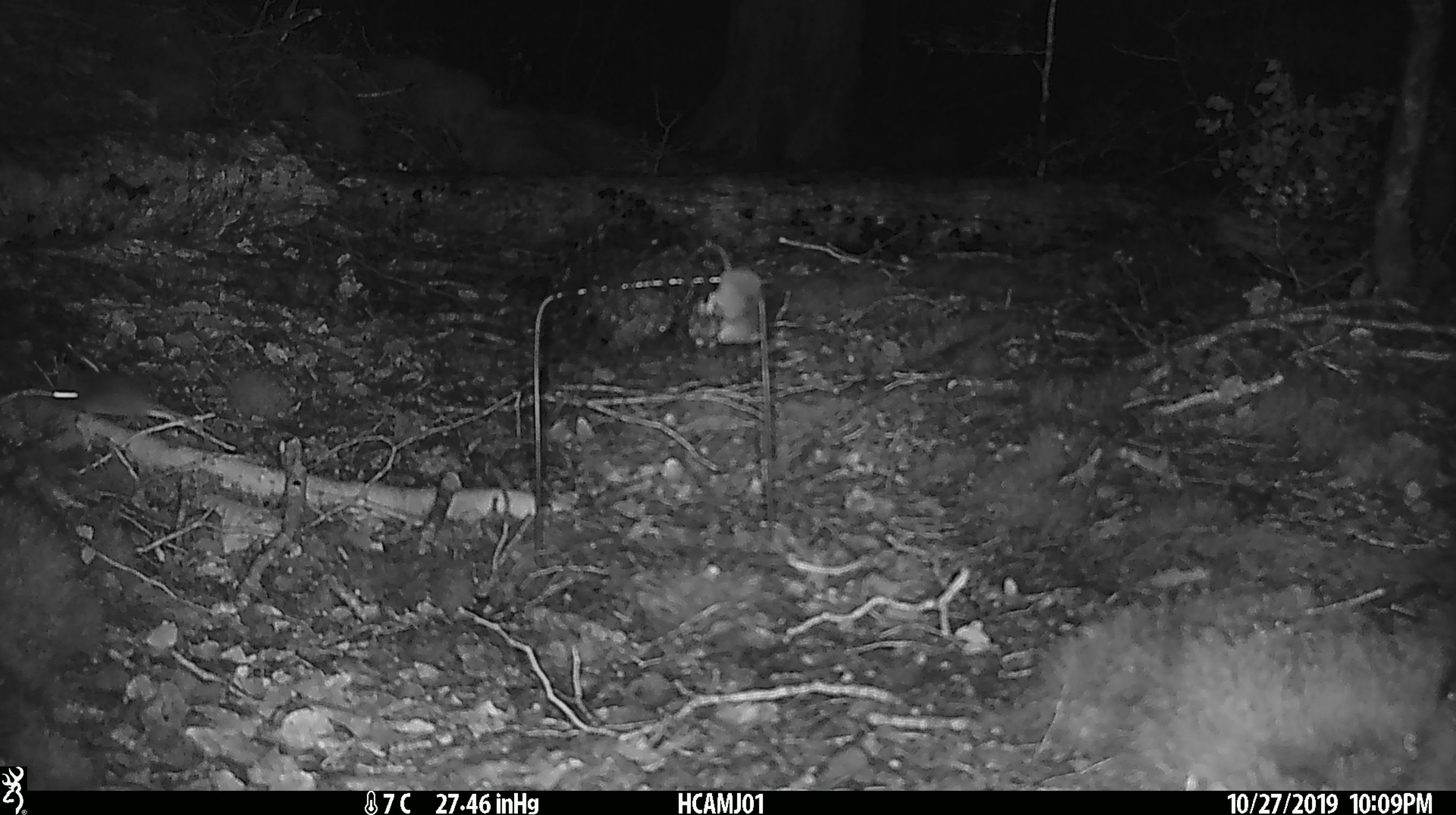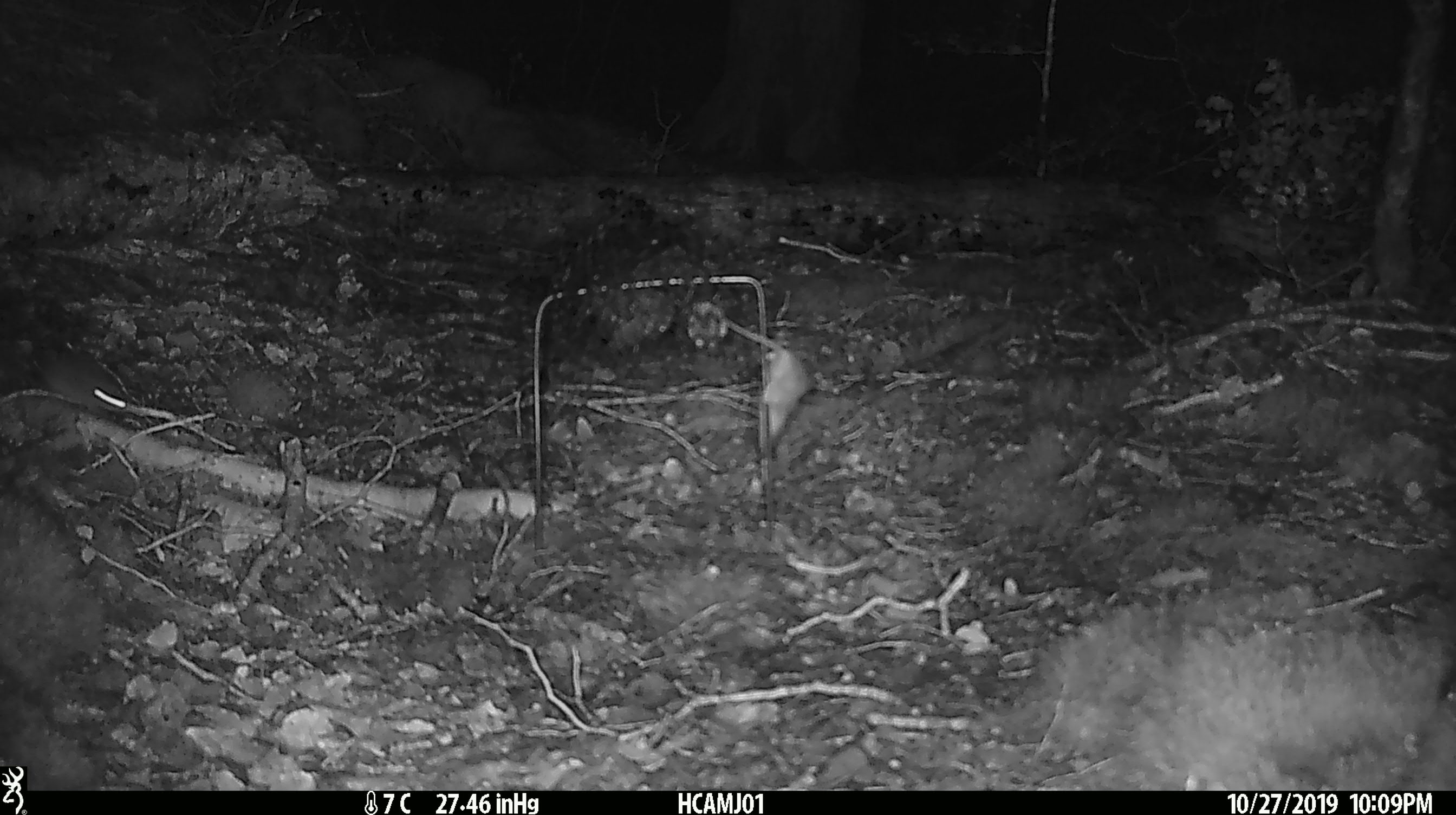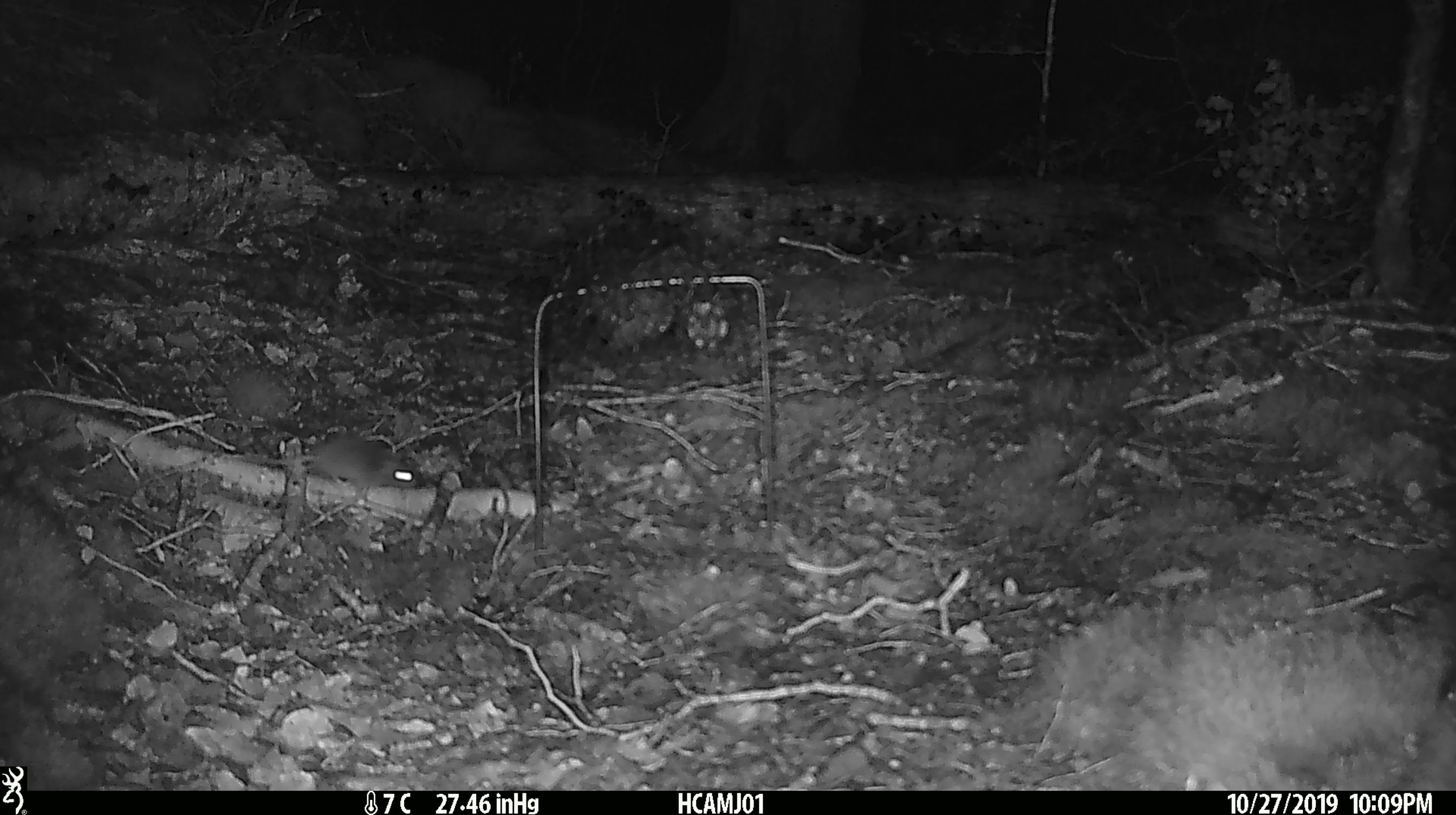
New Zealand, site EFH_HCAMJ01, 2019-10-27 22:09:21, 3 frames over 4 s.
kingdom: Animalia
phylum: Chordata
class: Mammalia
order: Rodentia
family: Muridae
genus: Mus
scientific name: Mus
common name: mouse